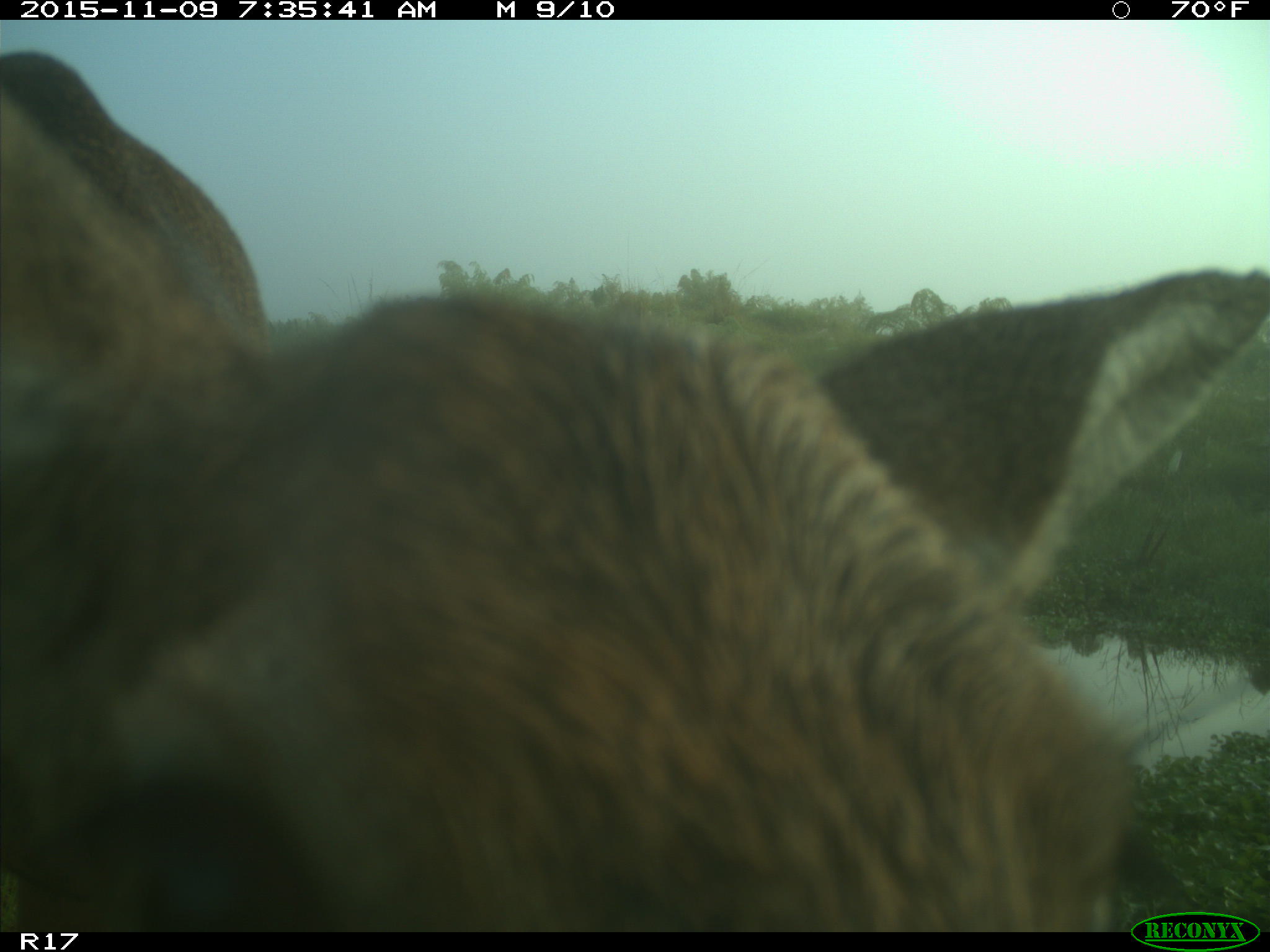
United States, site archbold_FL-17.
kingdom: Animalia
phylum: Chordata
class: Mammalia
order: Artiodactyla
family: Cervidae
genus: Odocoileus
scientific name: Odocoileus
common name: deer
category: unidentified deer